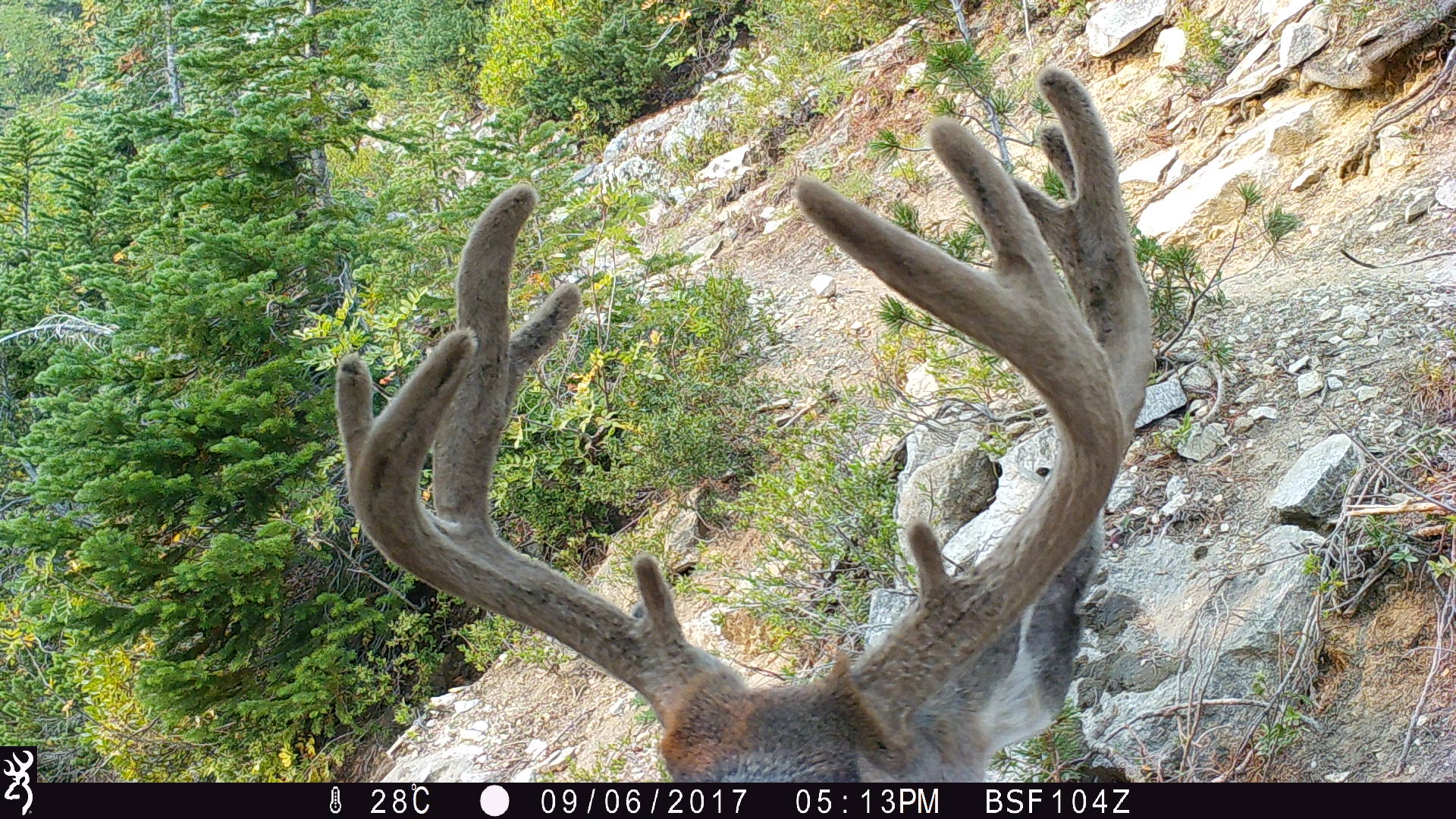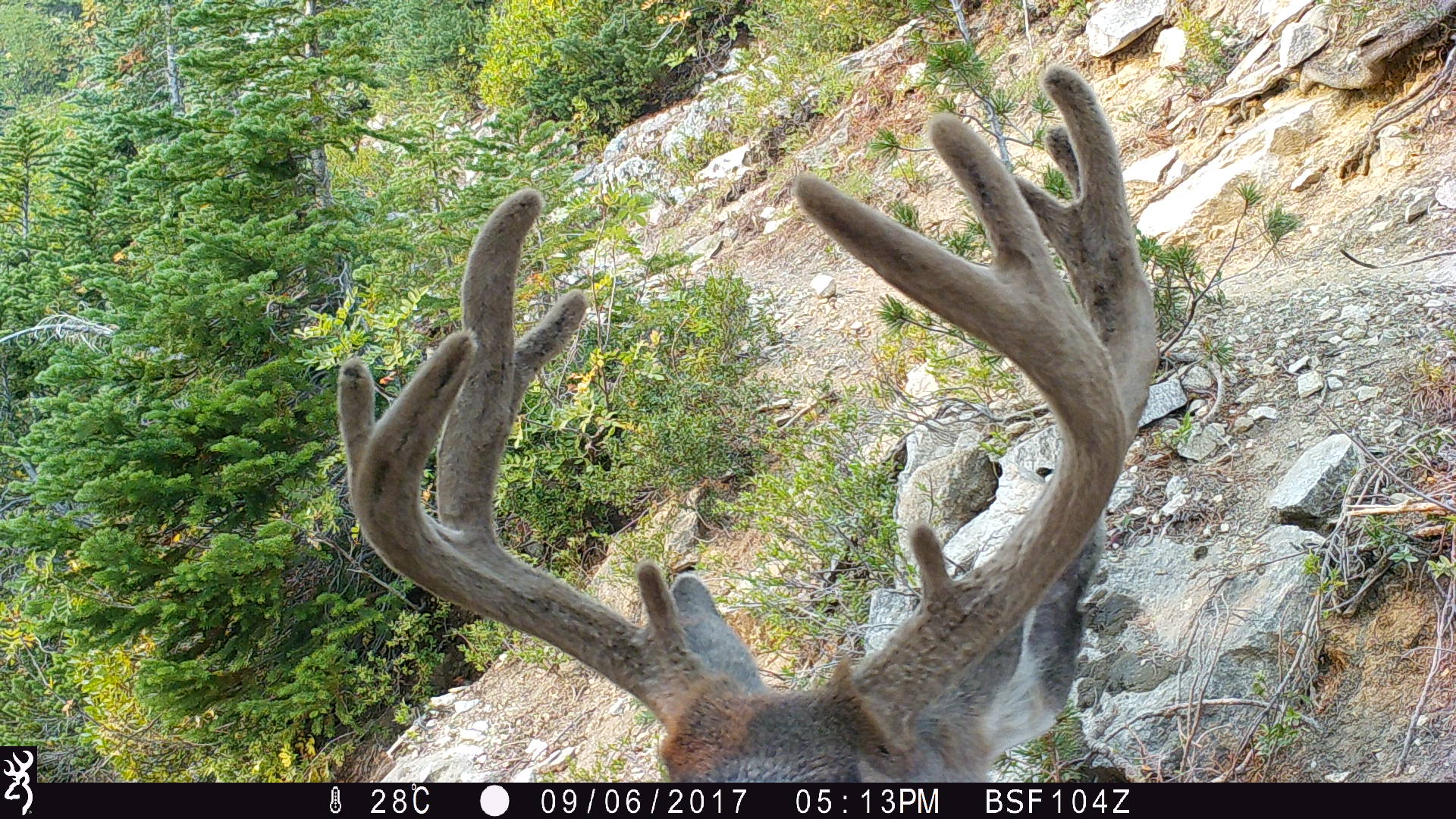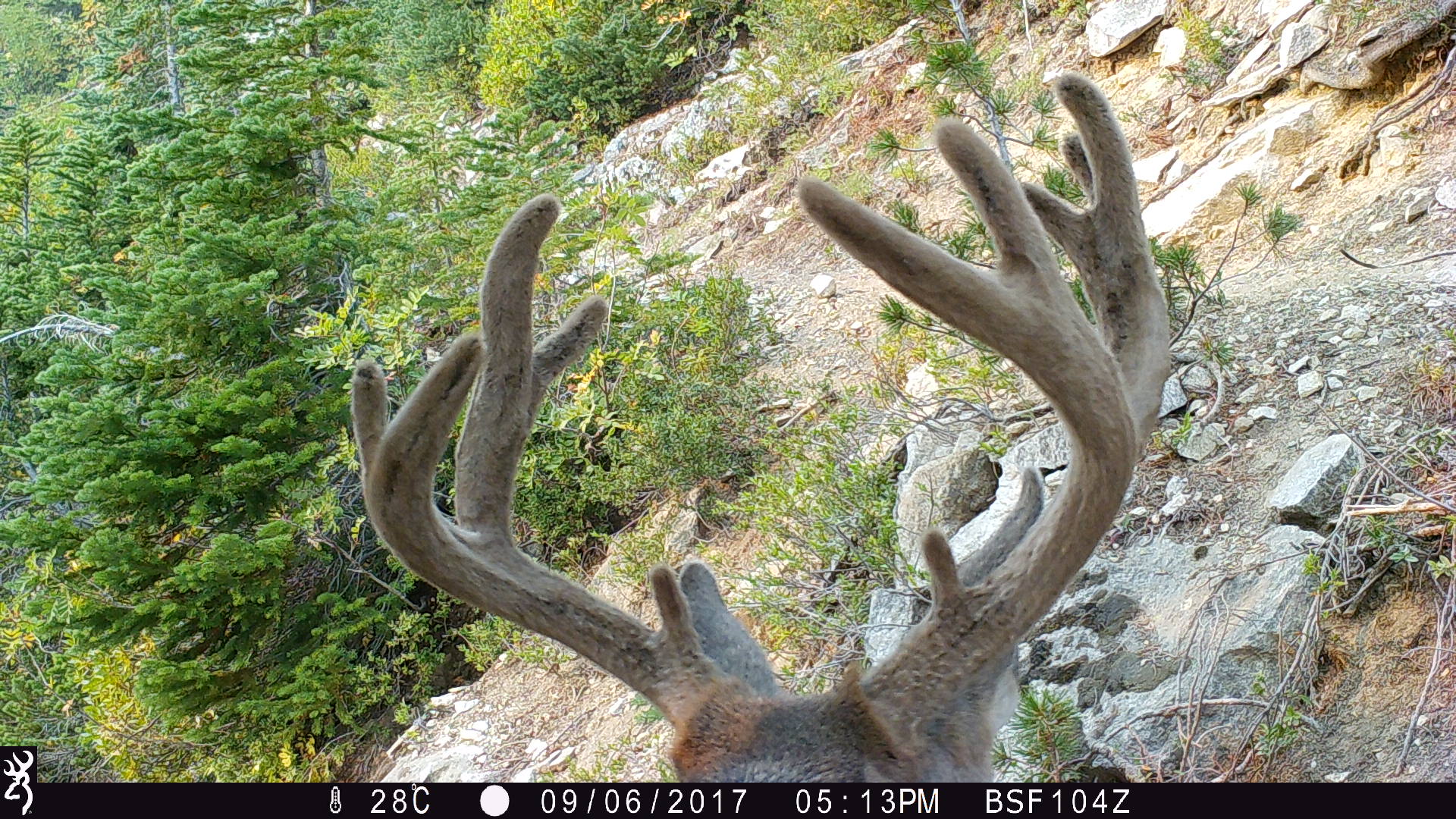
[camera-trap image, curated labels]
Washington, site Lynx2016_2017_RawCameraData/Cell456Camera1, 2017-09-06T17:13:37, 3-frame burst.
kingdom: Animalia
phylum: Chordata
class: Mammalia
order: Artiodactyla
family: Cervidae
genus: Odocoileus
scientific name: Odocoileus hemionus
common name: mule deer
Odocoileus hemionus (mule deer). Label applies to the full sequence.